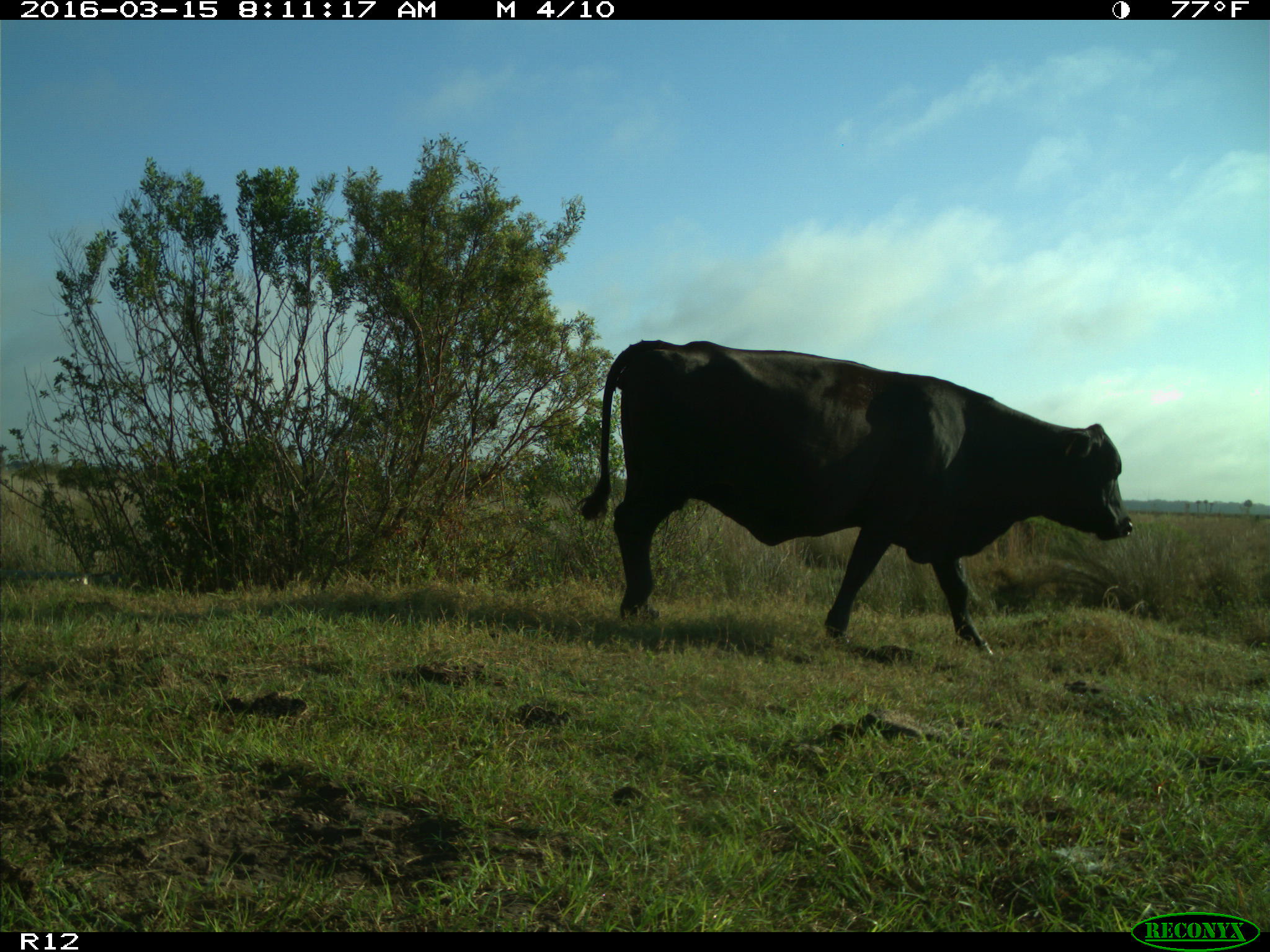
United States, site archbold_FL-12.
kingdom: Animalia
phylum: Chordata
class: Mammalia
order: Artiodactyla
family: Bovidae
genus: Bos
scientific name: Bos taurus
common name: domestic cow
Bos taurus (domestic cow).